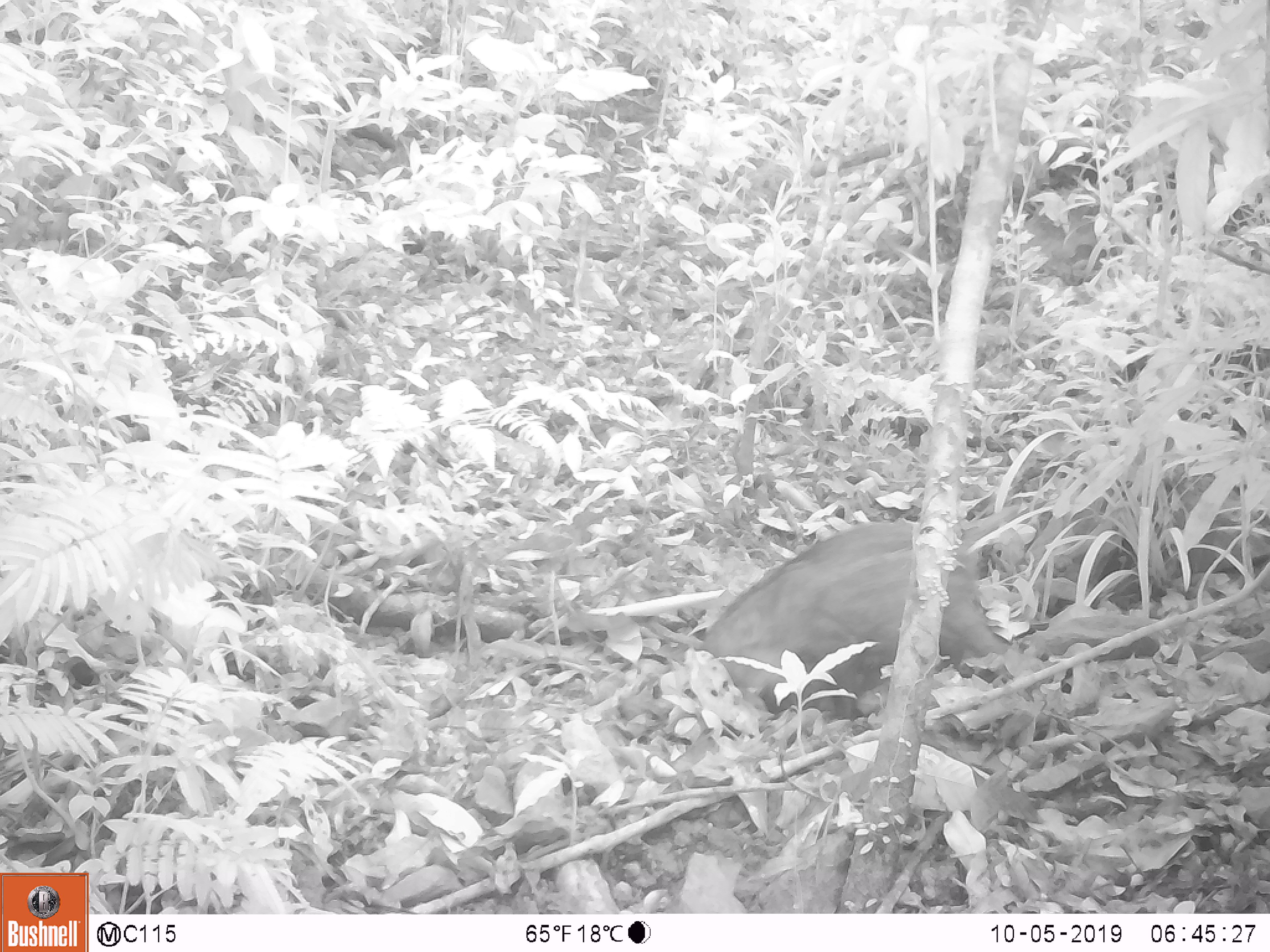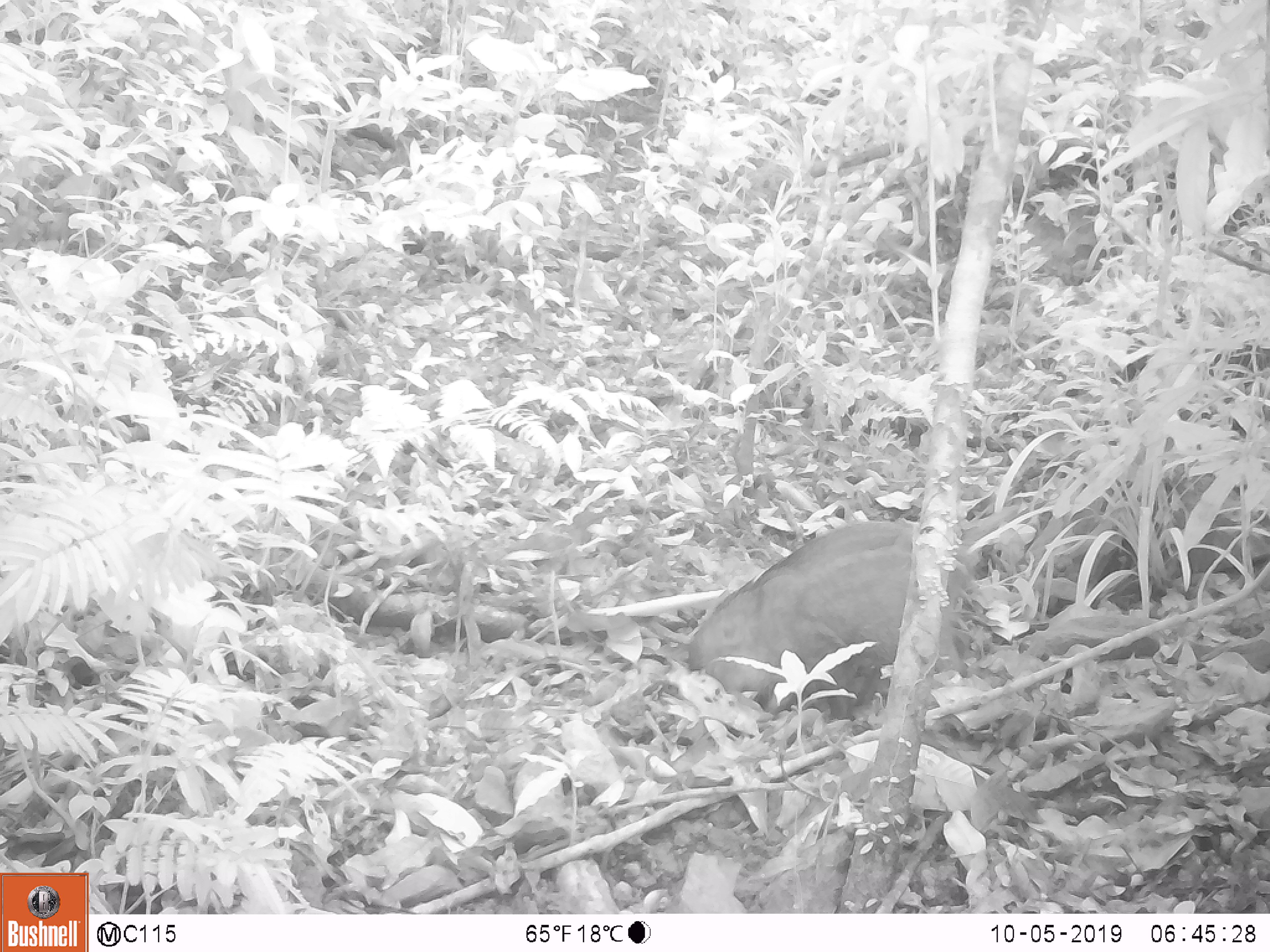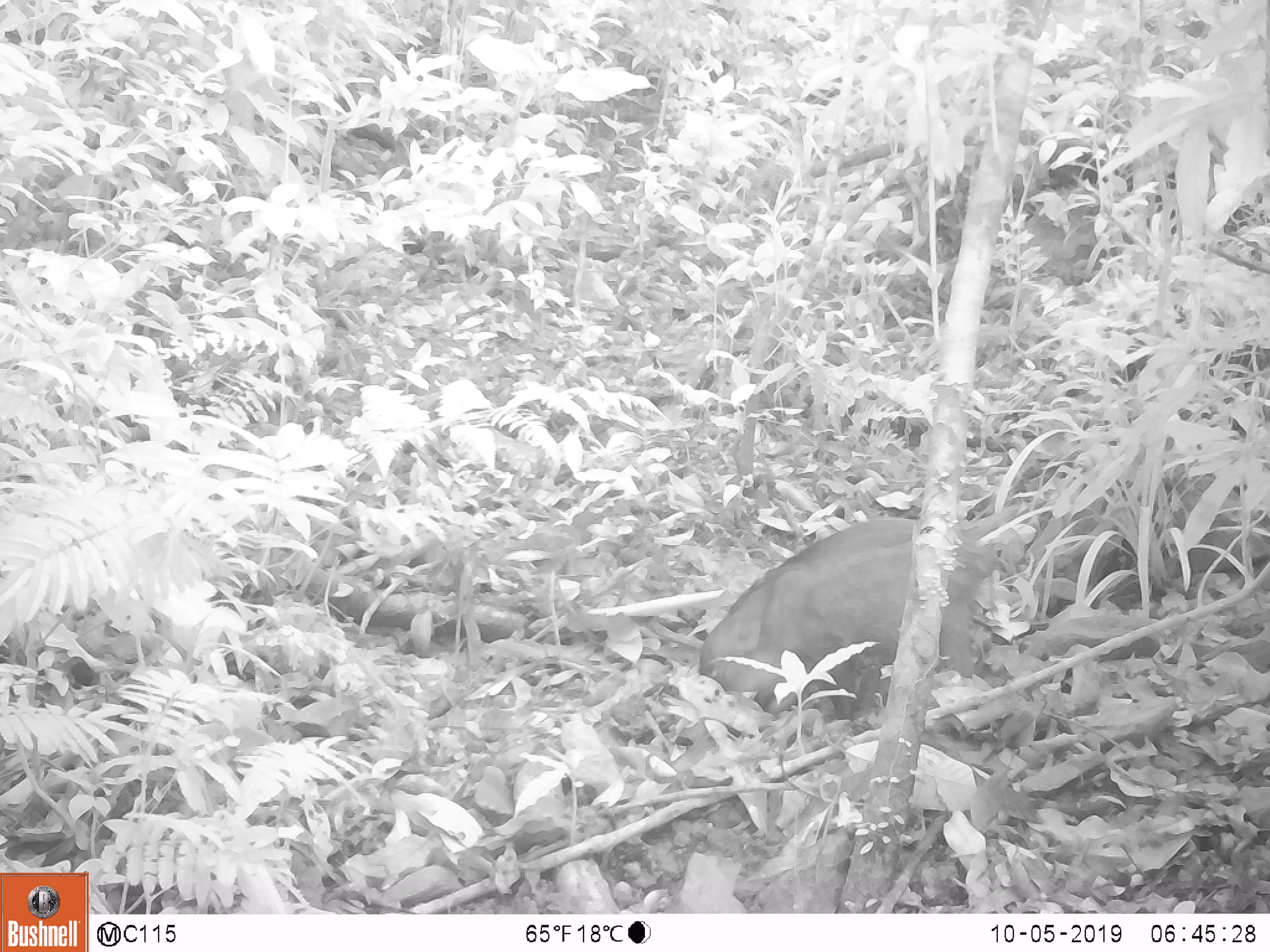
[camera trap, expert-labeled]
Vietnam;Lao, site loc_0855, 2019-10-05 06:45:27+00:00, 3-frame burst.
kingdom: Animalia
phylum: Chordata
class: Mammalia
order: Artiodactyla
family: Suidae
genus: Sus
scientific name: Sus scrofa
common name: eurasian wild pig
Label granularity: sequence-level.